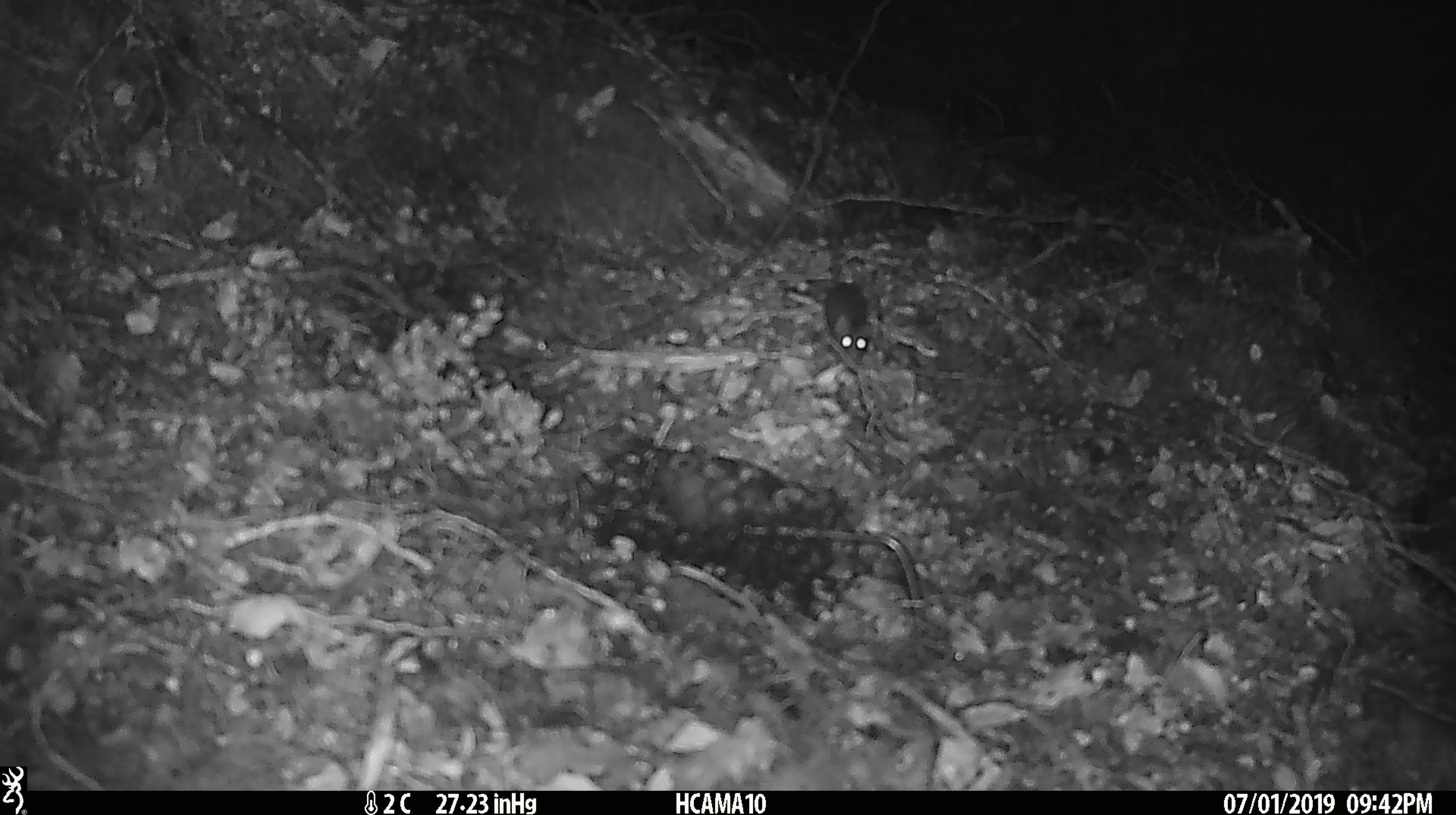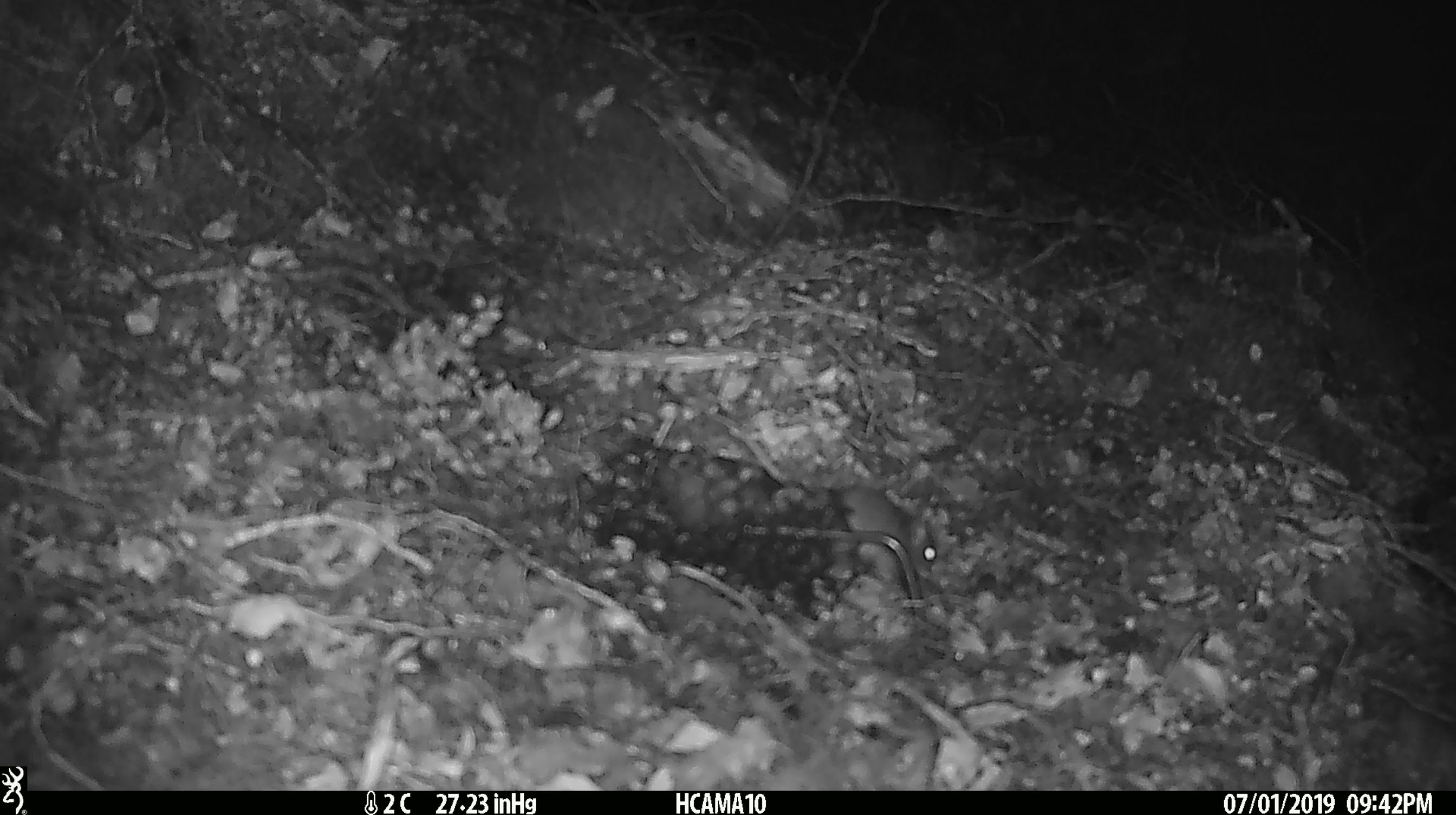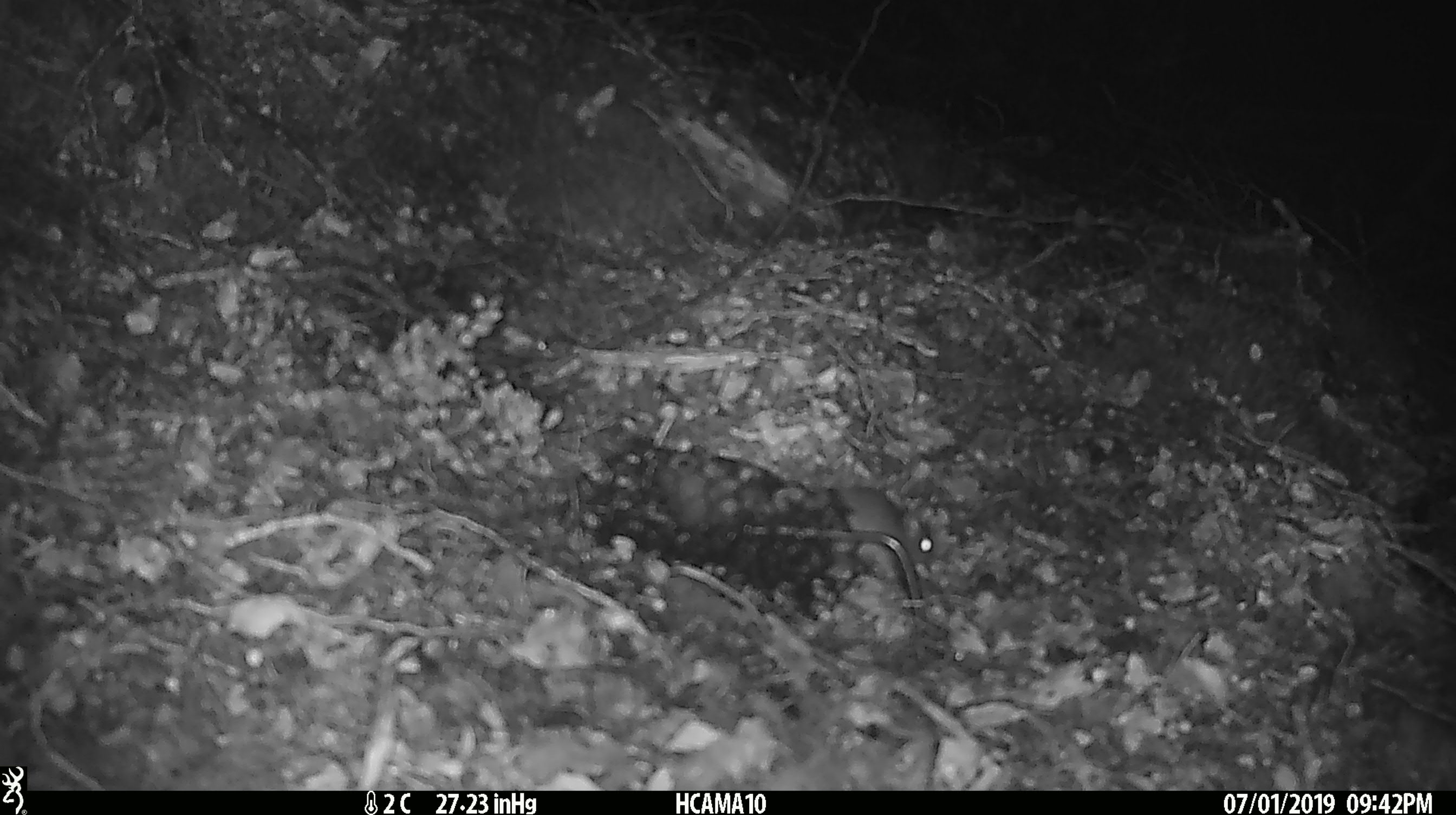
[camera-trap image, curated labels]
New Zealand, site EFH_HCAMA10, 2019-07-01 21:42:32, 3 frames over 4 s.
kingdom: Animalia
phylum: Chordata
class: Mammalia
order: Rodentia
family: Muridae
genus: Mus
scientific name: Mus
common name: mouse